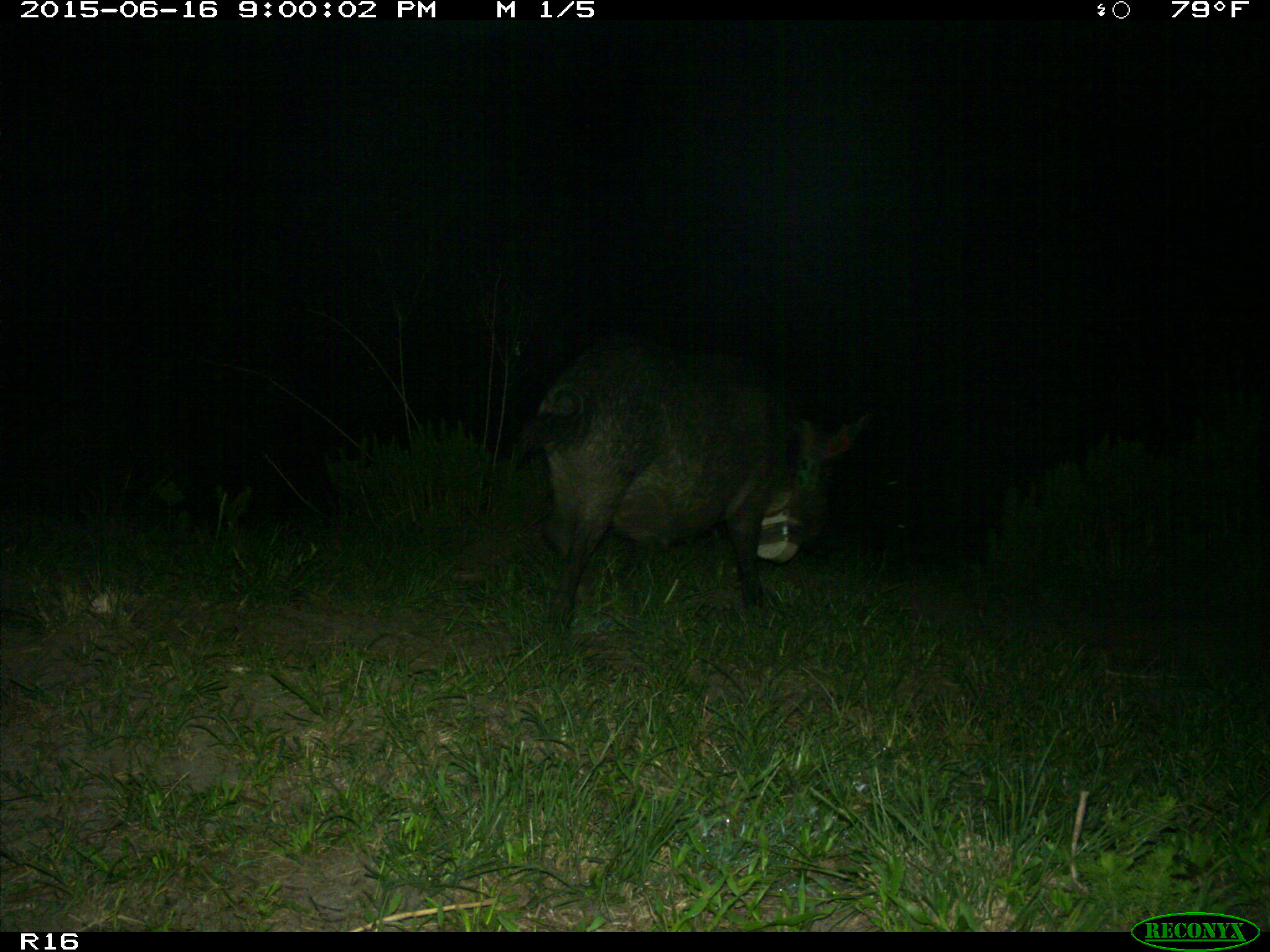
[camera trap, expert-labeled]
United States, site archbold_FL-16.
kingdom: Animalia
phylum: Chordata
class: Mammalia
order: Artiodactyla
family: Suidae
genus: Sus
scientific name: Sus scrofa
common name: wild boar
Sus scrofa (wild boar).